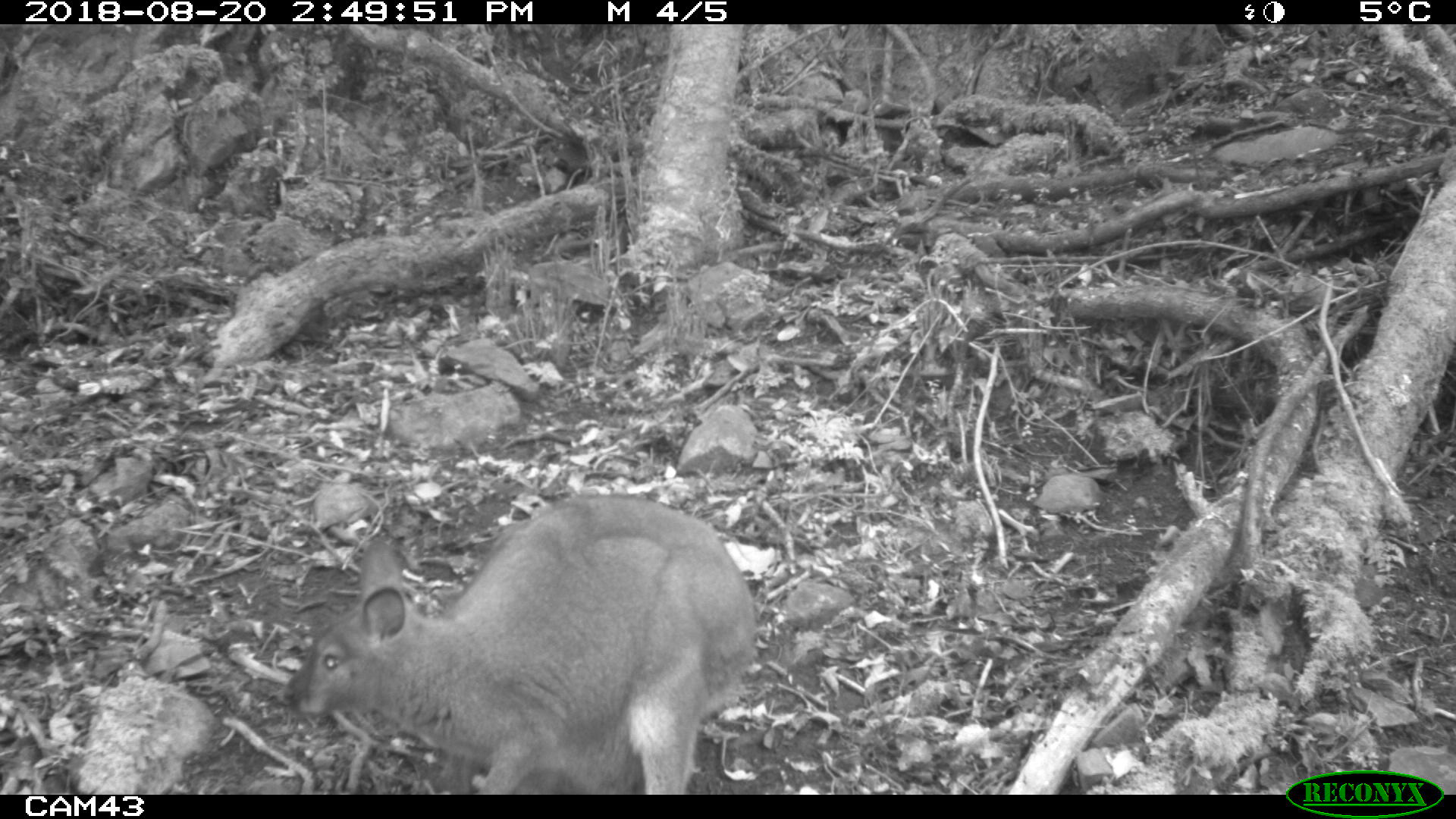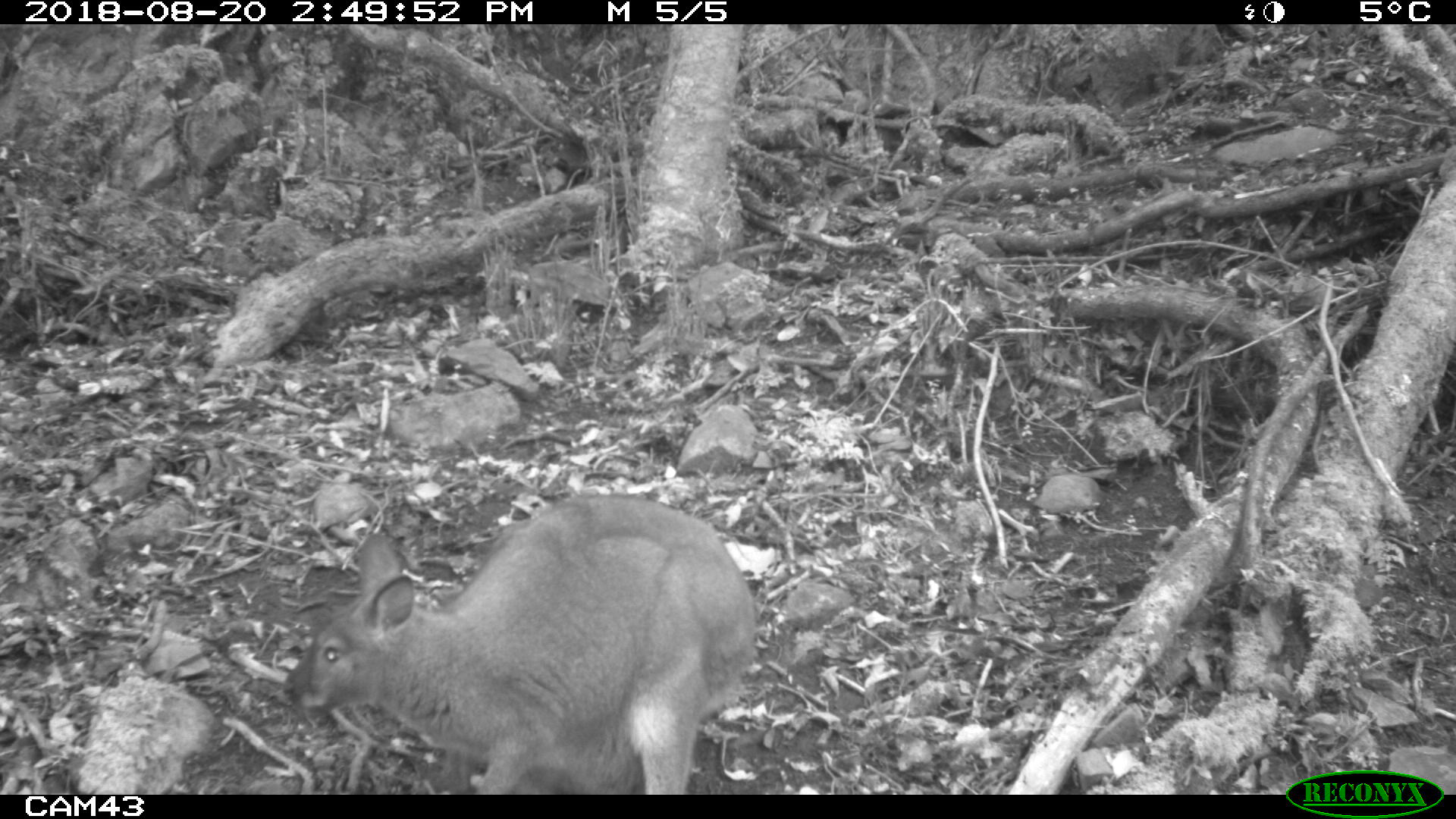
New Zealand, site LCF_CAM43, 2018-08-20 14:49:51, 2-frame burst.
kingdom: Animalia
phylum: Chordata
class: Mammalia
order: Diprotodontia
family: Macropodidae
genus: Notamacropus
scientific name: Notamacropus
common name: wallaby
Wallaby (Notamacropus).